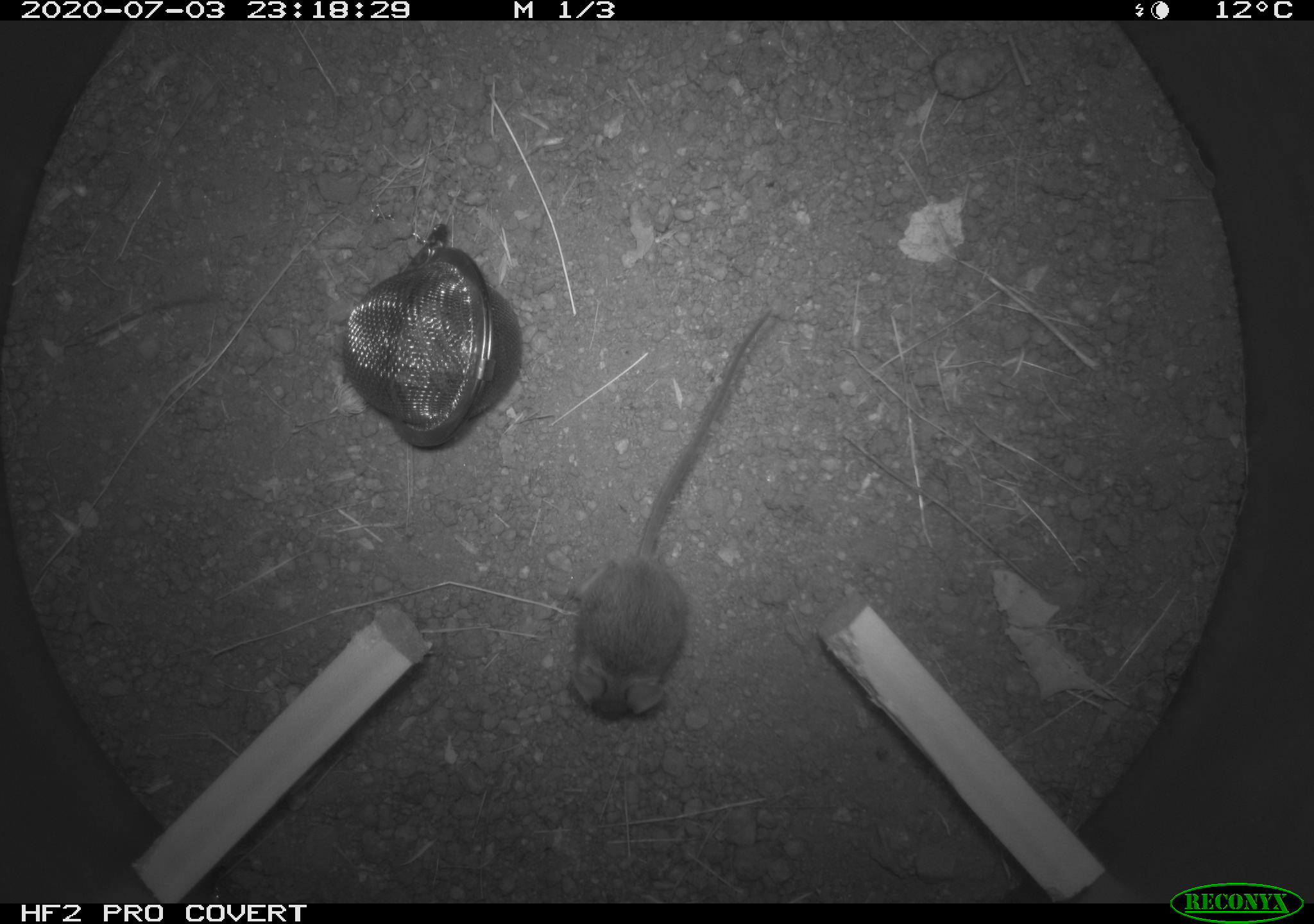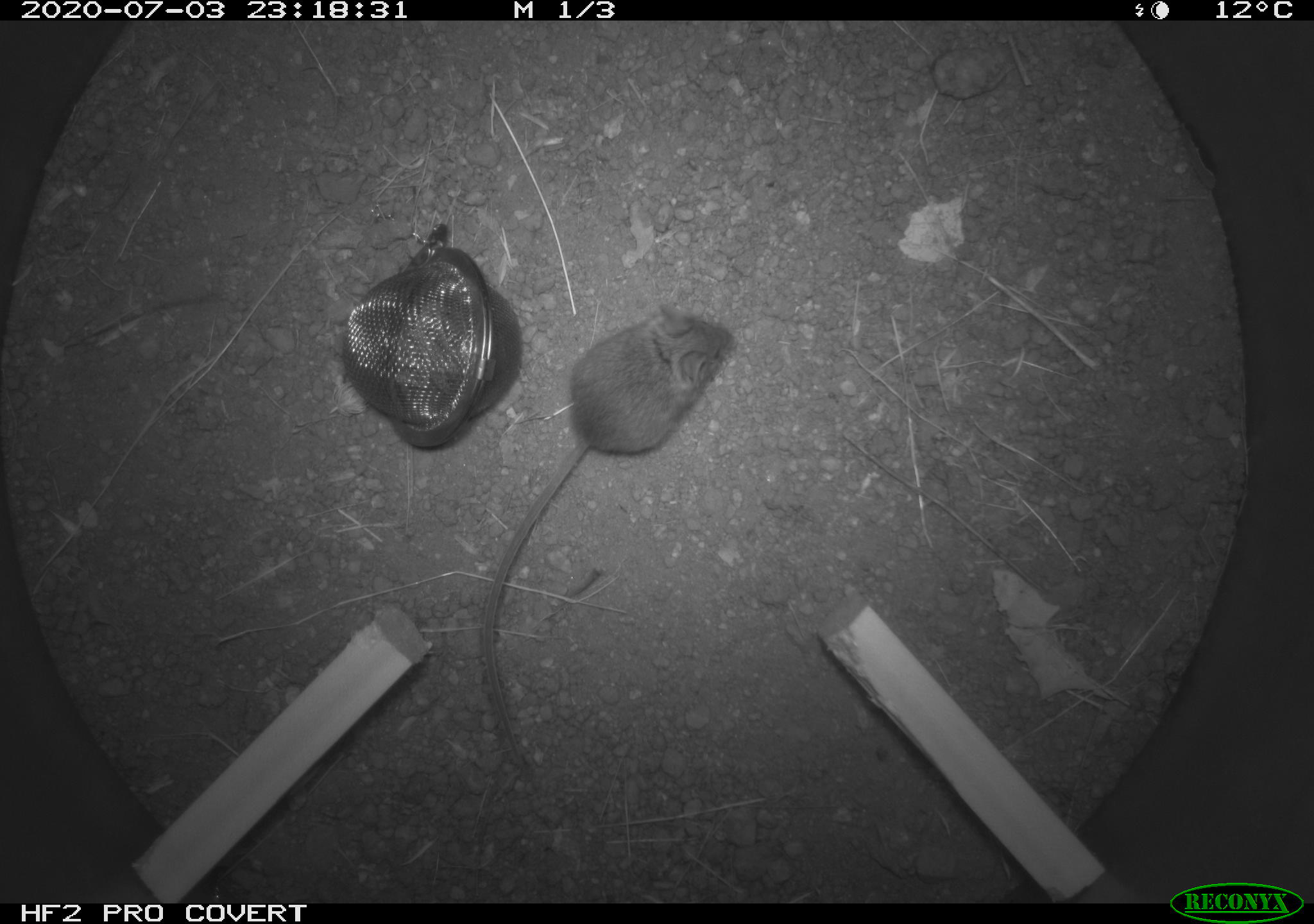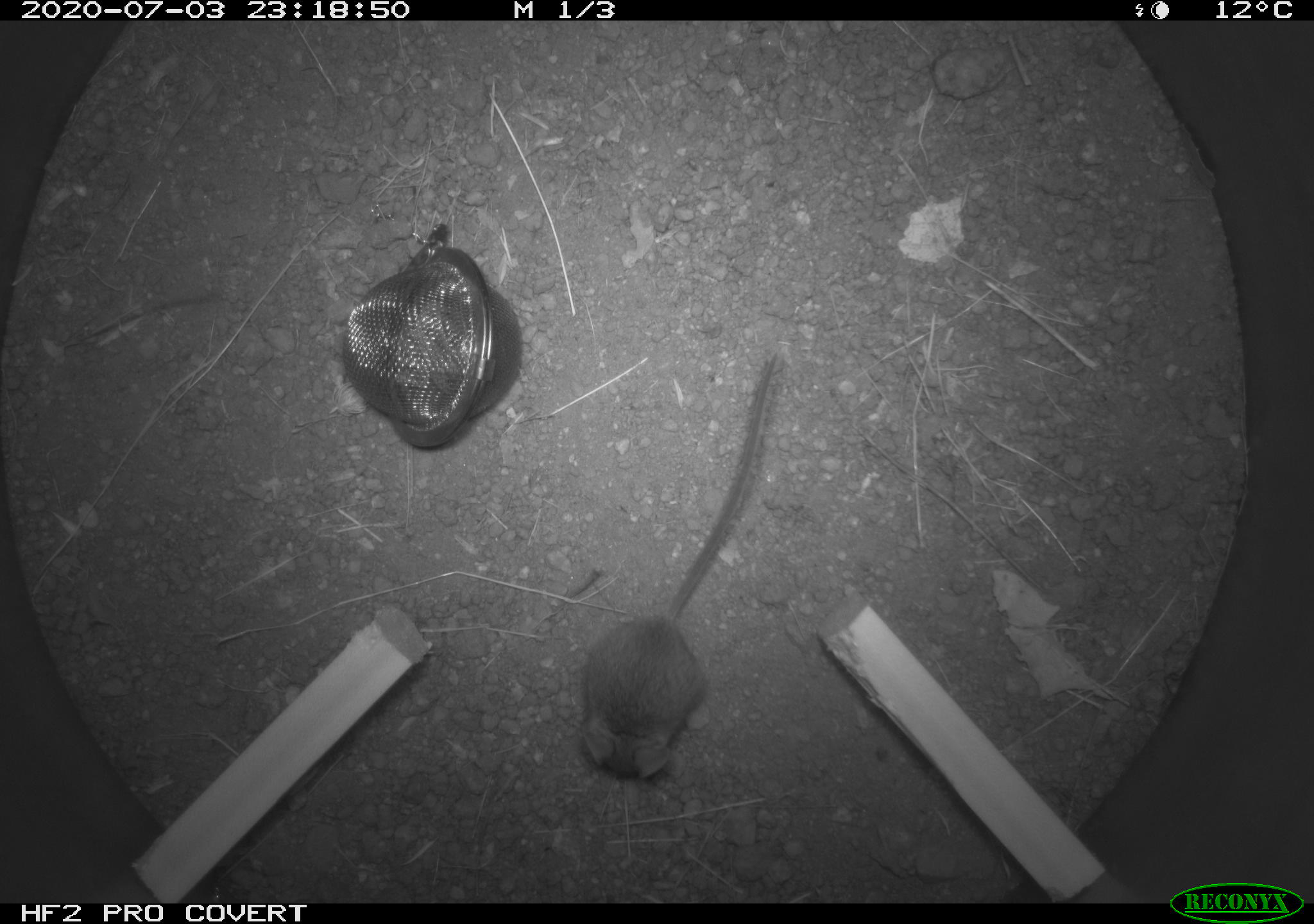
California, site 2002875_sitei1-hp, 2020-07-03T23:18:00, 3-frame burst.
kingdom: Animalia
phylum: Chordata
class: Mammalia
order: Rodentia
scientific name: Rodentia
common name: rodent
Rodent (Rodentia).